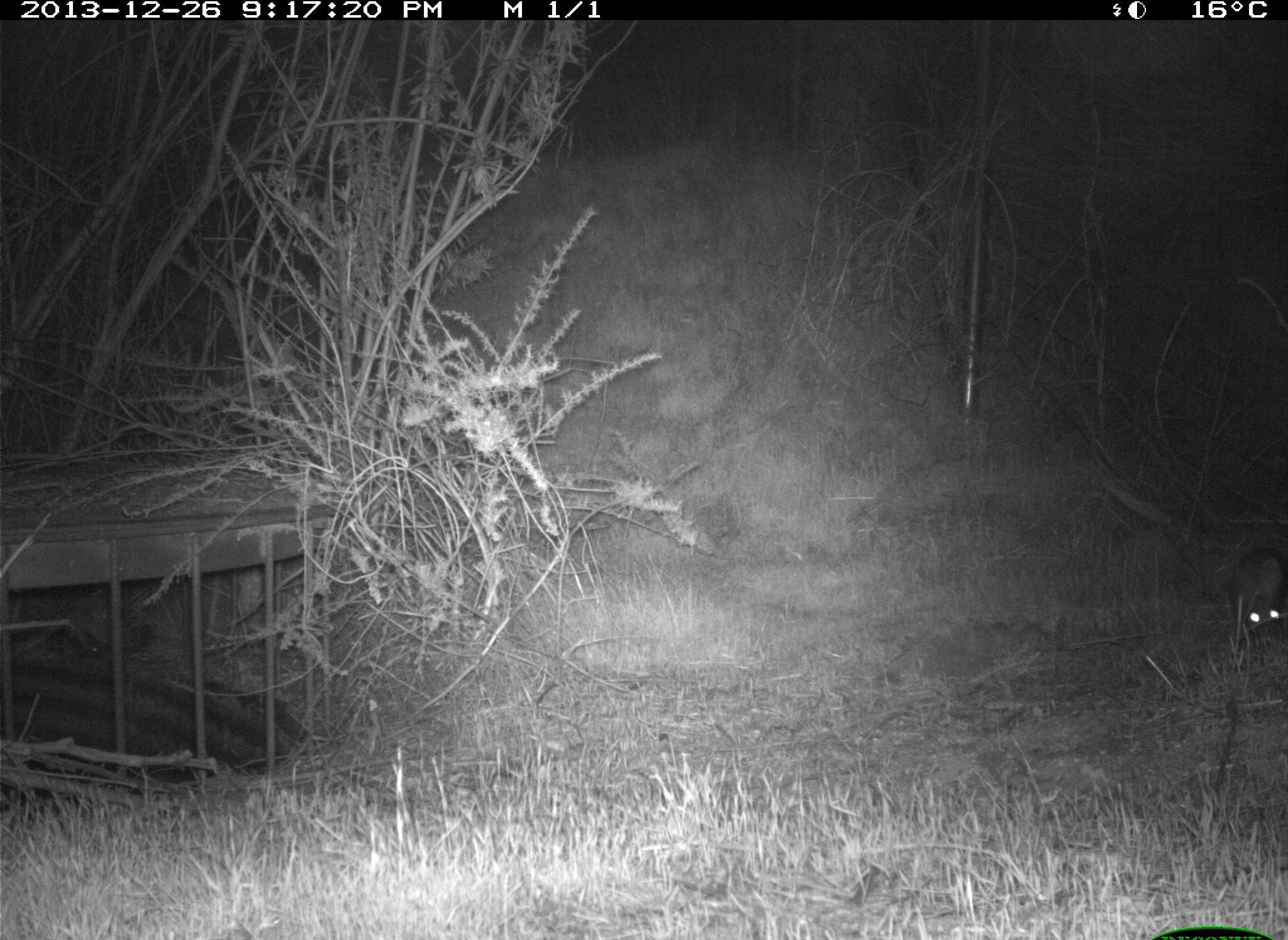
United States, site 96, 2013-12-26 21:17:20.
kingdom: Animalia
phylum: Chordata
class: Mammalia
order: Lagomorpha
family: Leporidae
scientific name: Leporidae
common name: rabbits and hares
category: rabbit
Rabbit (rabbits and hares) (Leporidae).